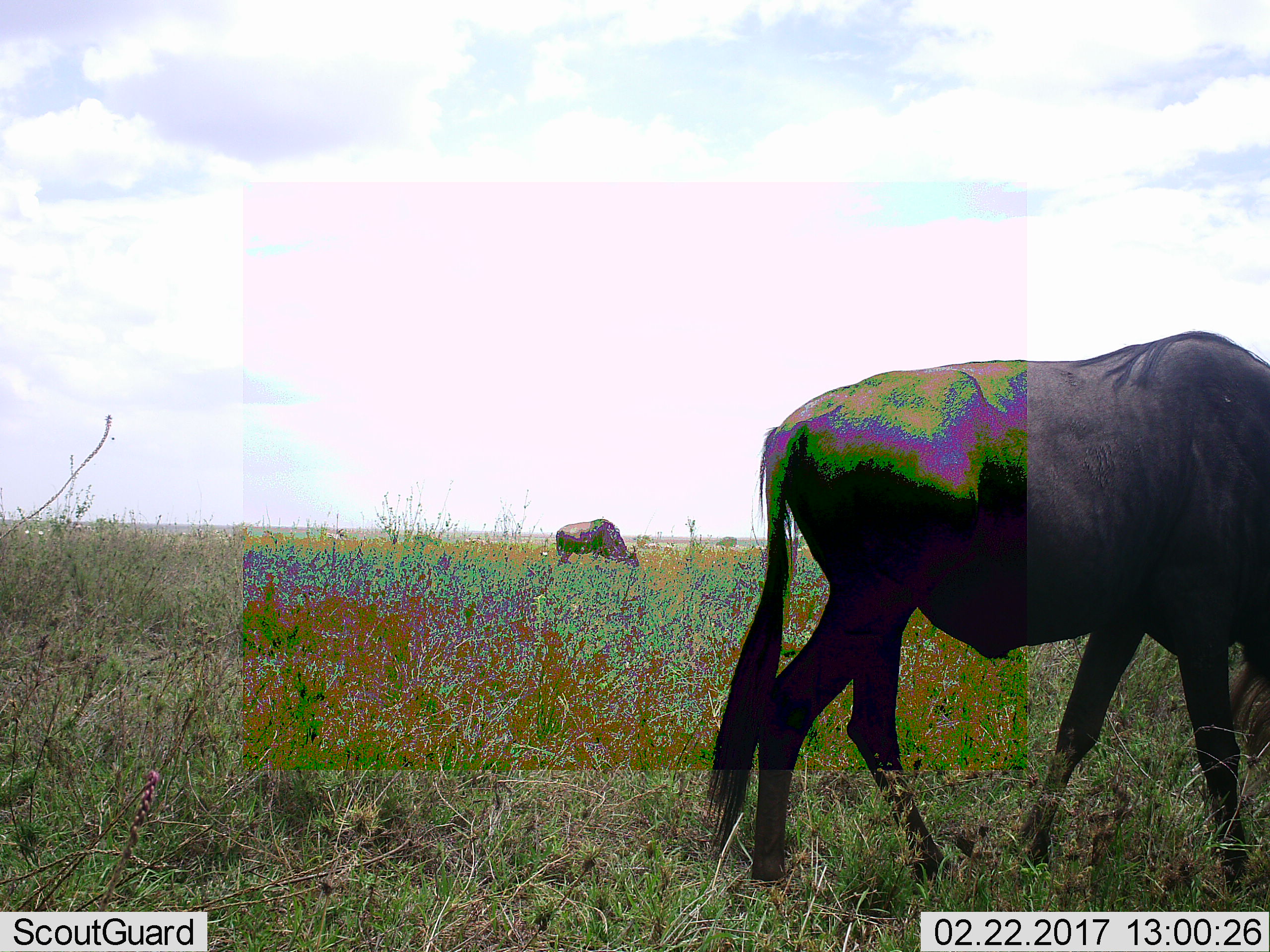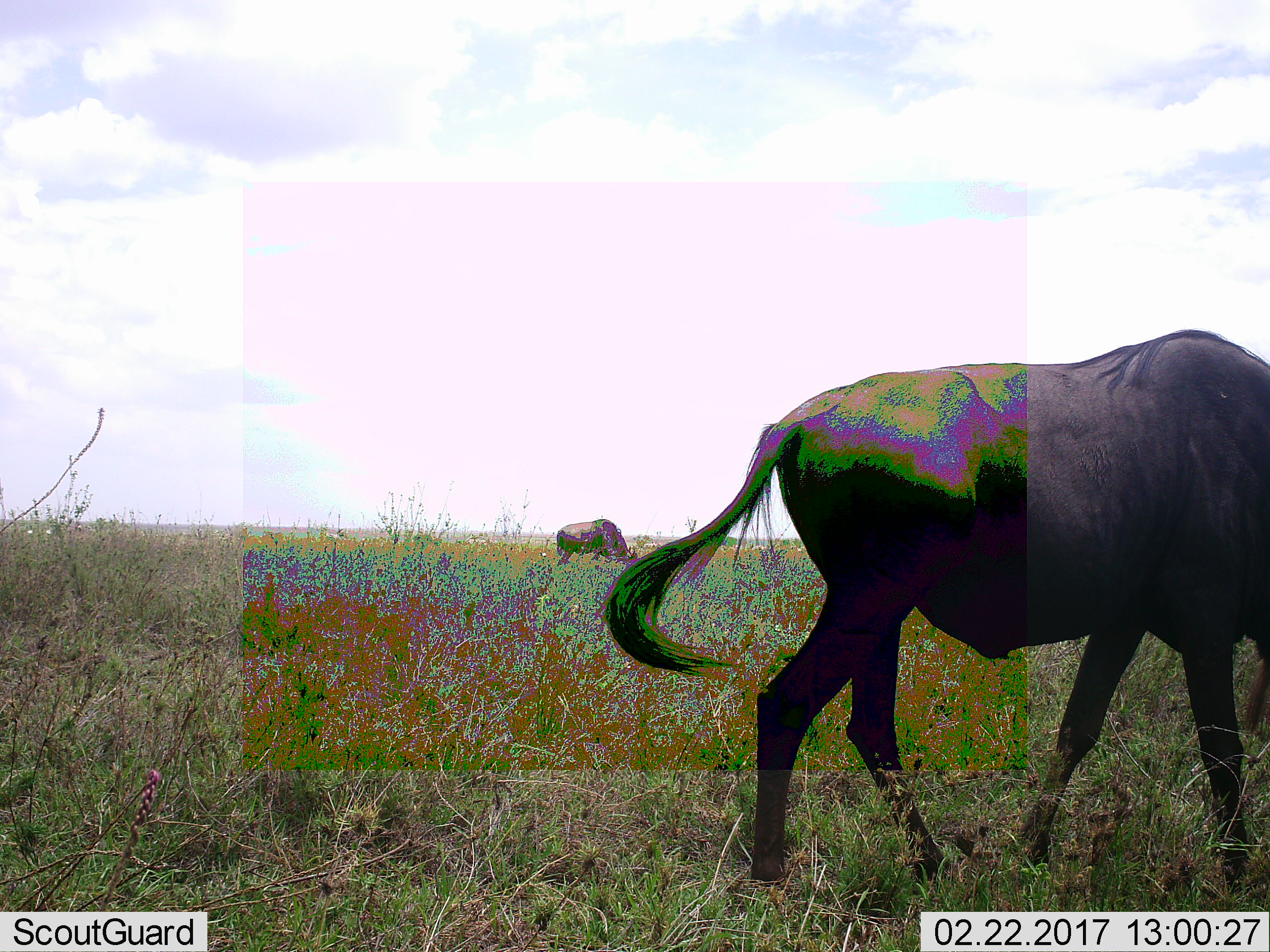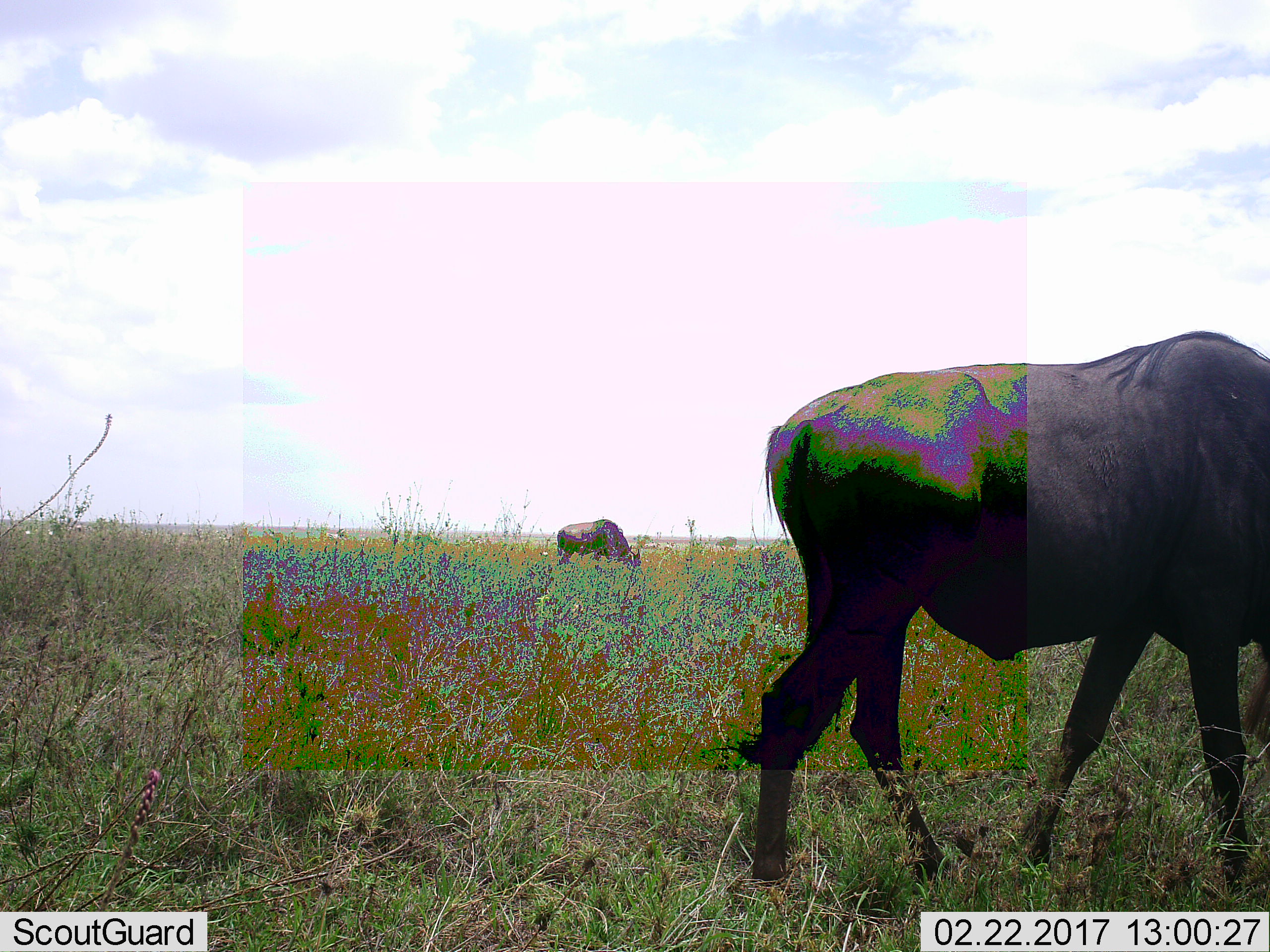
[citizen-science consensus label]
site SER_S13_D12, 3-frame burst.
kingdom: Animalia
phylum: Chordata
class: Mammalia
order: Artiodactyla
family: Bovidae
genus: Connochaetes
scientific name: Connochaetes taurinus taurinus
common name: blue wildebeest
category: wildebeestblue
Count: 2.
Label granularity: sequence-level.